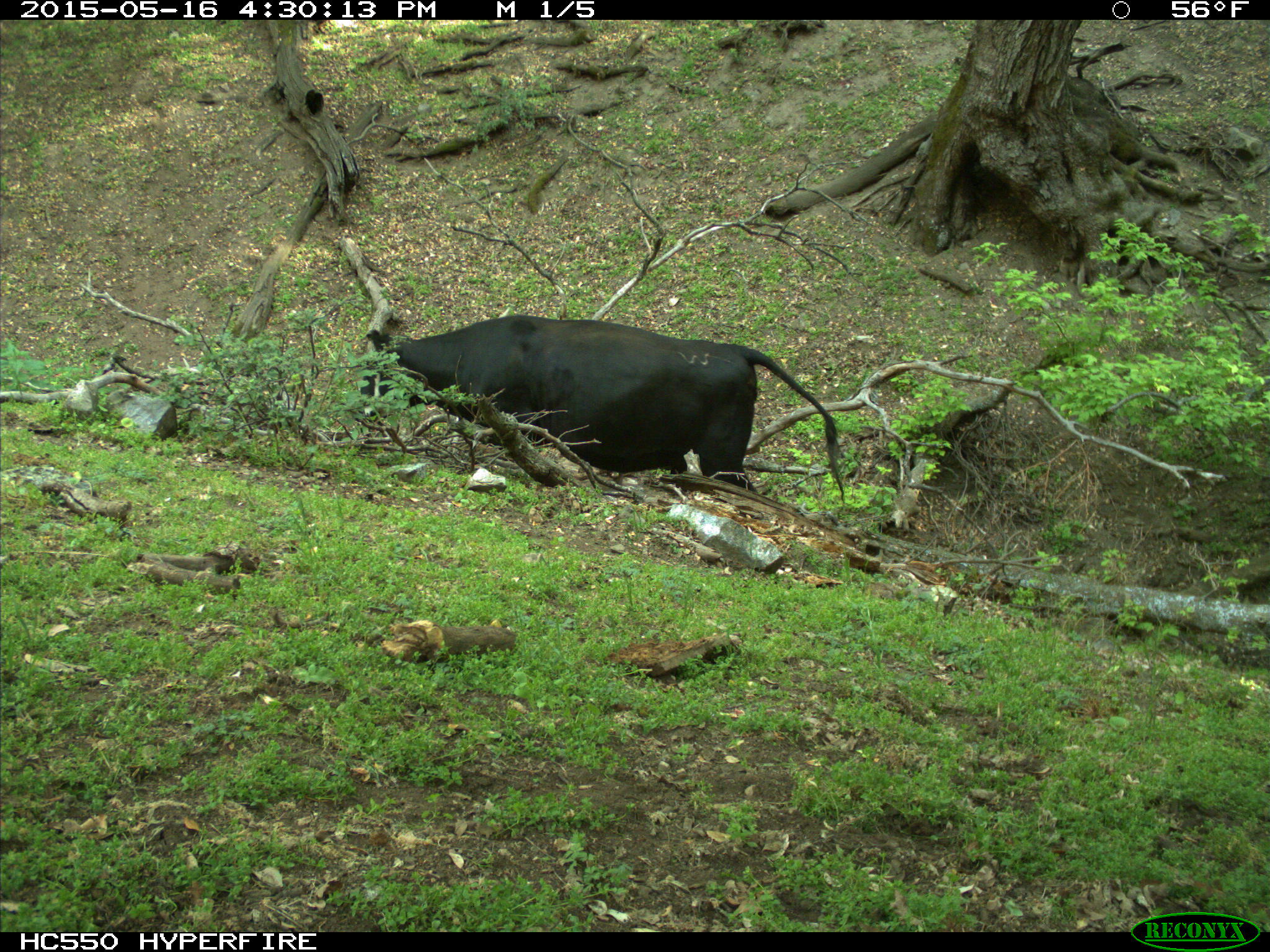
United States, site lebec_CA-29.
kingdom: Animalia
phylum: Chordata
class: Mammalia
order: Artiodactyla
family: Bovidae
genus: Bos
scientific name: Bos taurus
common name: domestic cow